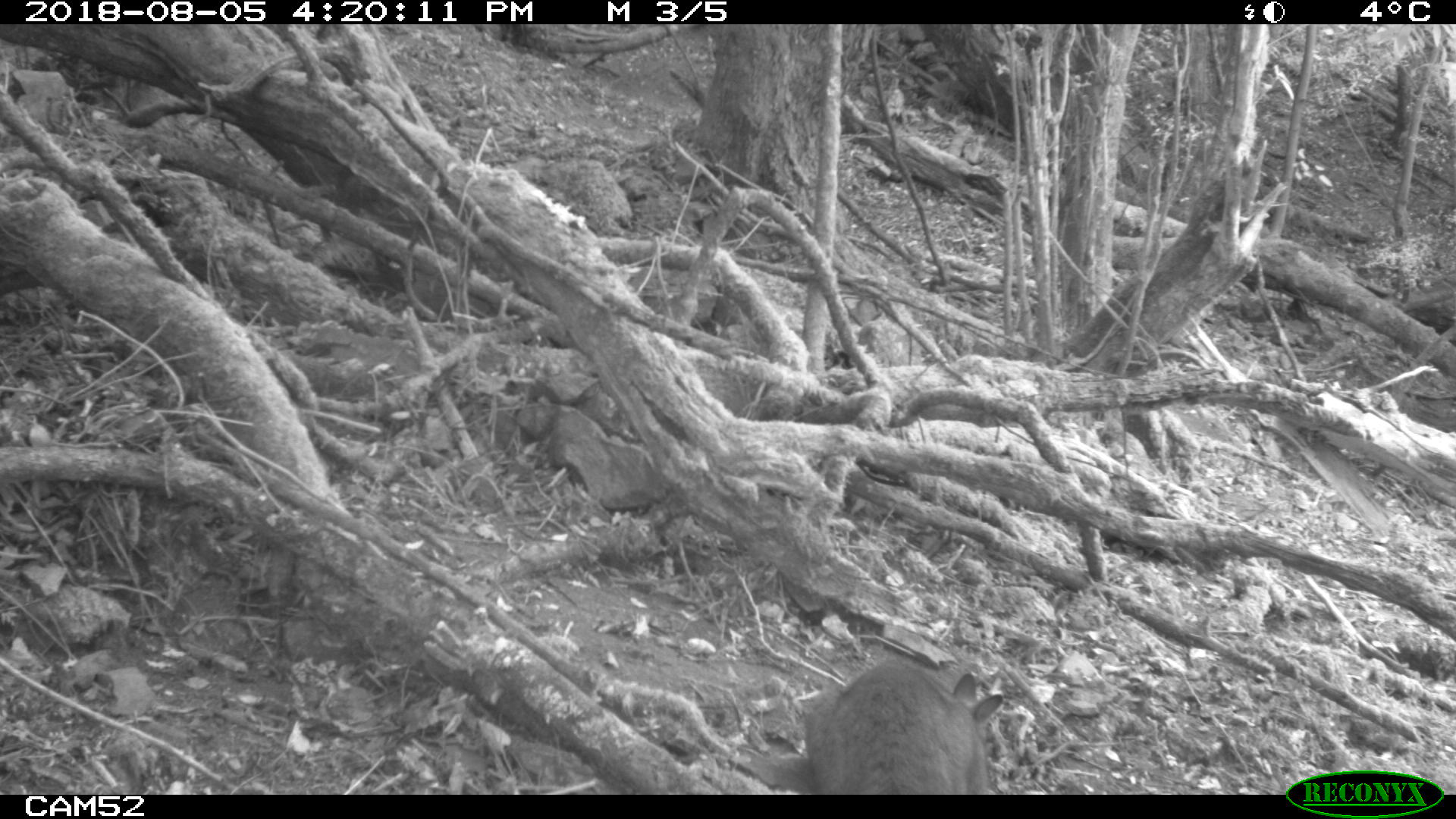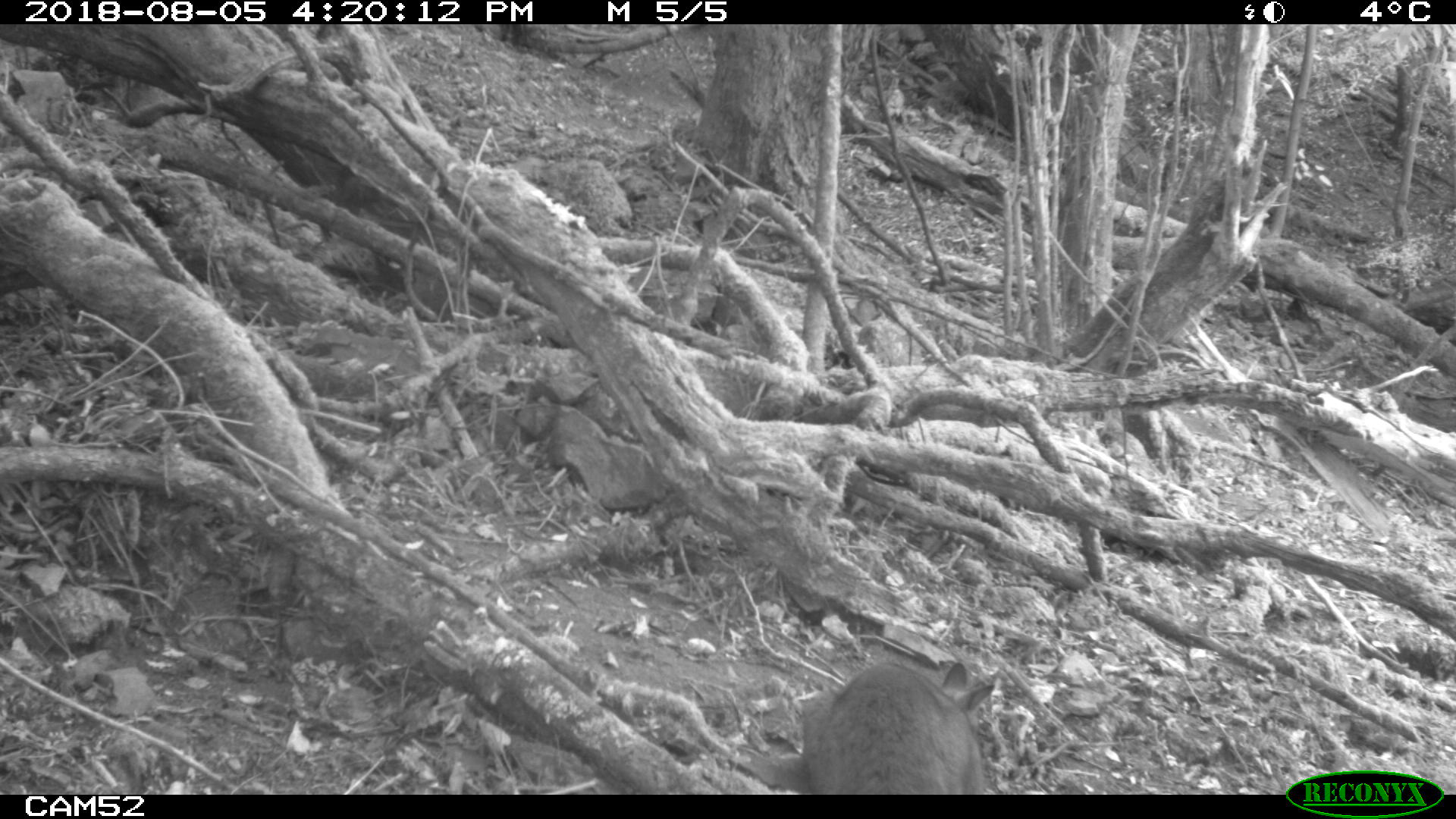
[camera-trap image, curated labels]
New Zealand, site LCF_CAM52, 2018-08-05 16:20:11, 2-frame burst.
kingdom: Animalia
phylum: Chordata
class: Mammalia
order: Diprotodontia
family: Macropodidae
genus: Notamacropus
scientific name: Notamacropus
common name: wallaby